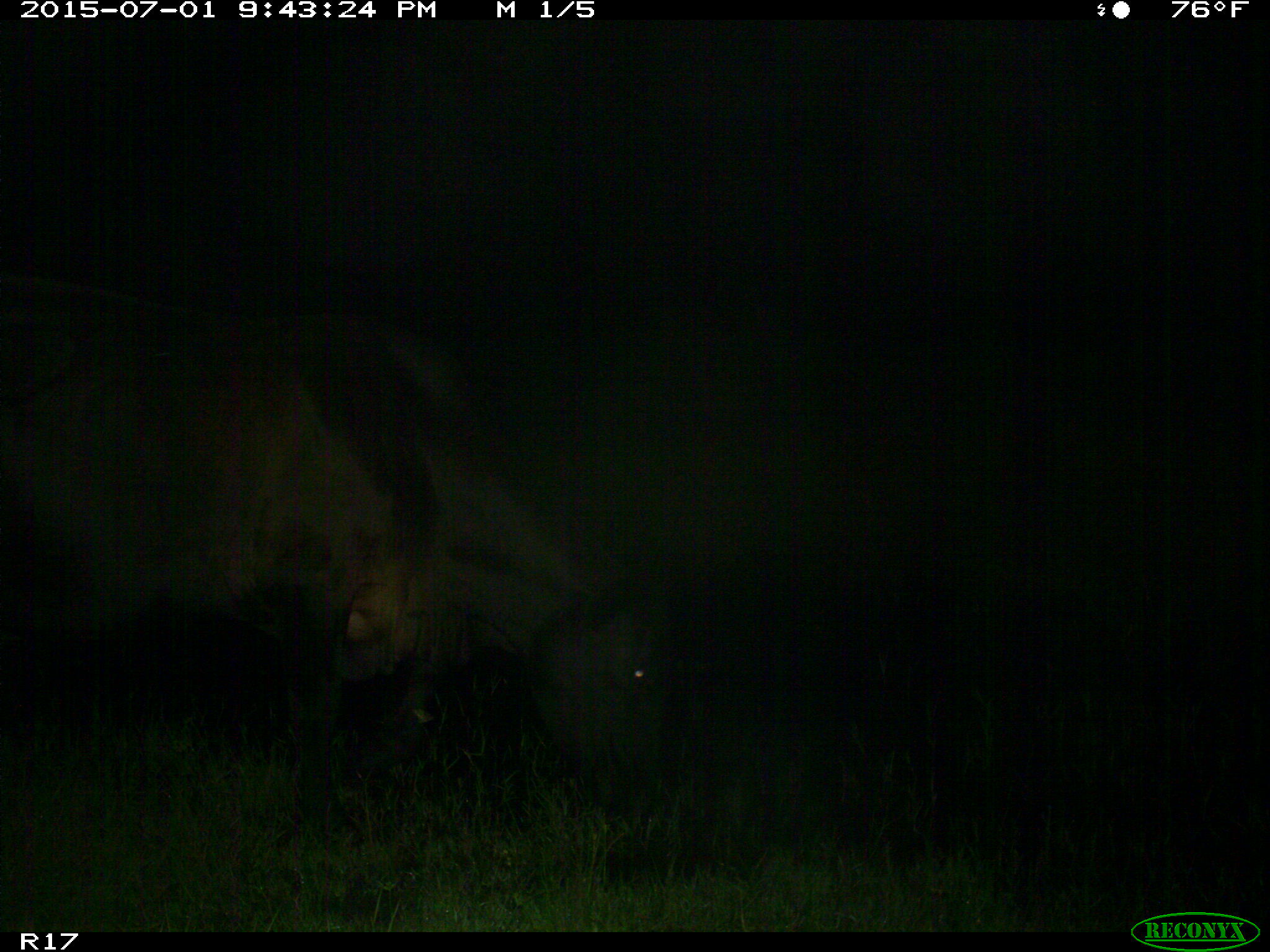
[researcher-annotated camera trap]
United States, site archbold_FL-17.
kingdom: Animalia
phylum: Chordata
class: Mammalia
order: Artiodactyla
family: Bovidae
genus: Bos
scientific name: Bos taurus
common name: domestic cow